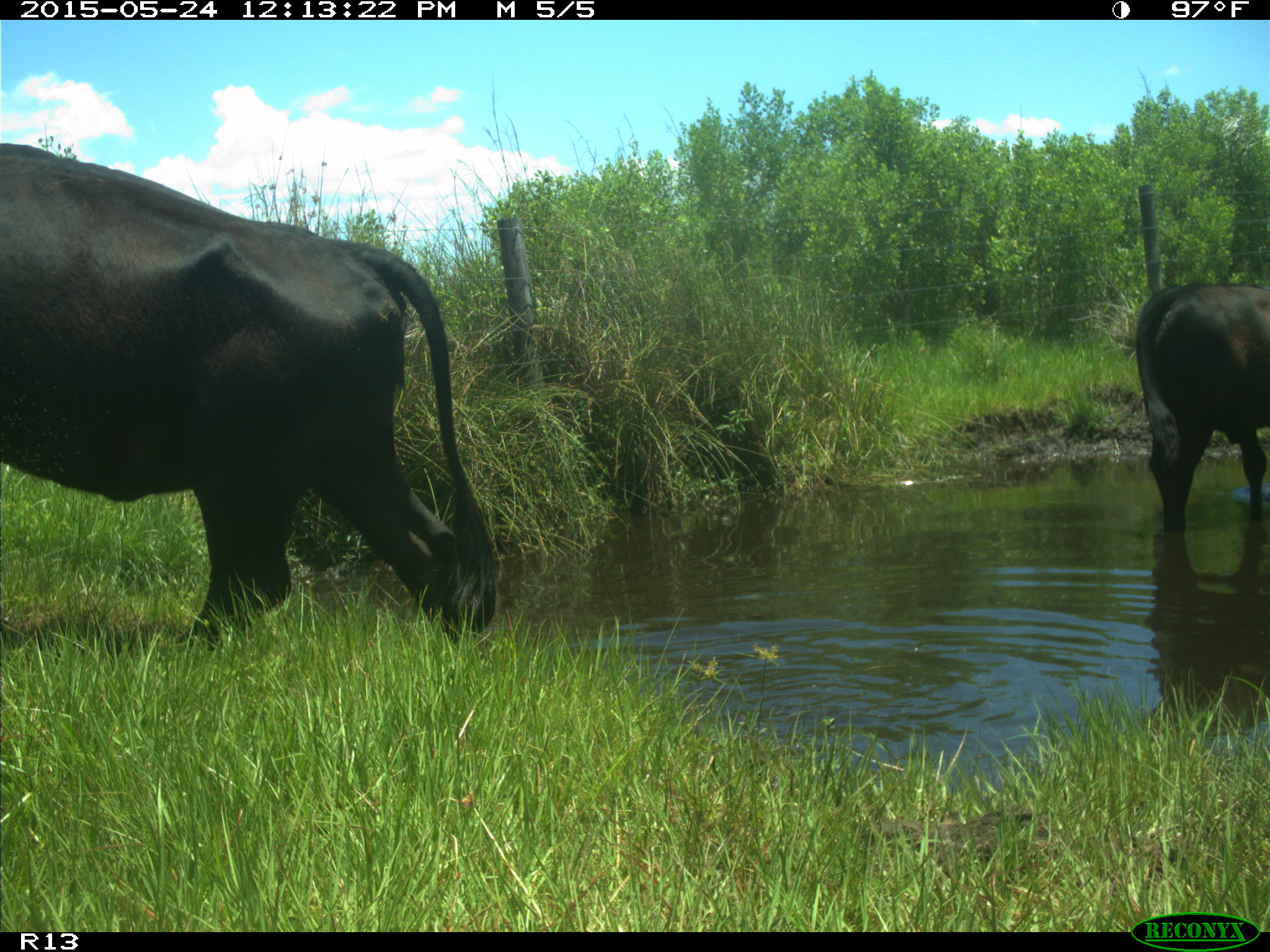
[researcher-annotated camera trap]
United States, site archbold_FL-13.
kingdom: Animalia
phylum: Chordata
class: Mammalia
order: Artiodactyla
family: Bovidae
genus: Bos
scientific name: Bos taurus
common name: domestic cow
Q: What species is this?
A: Bos taurus (domestic cow).